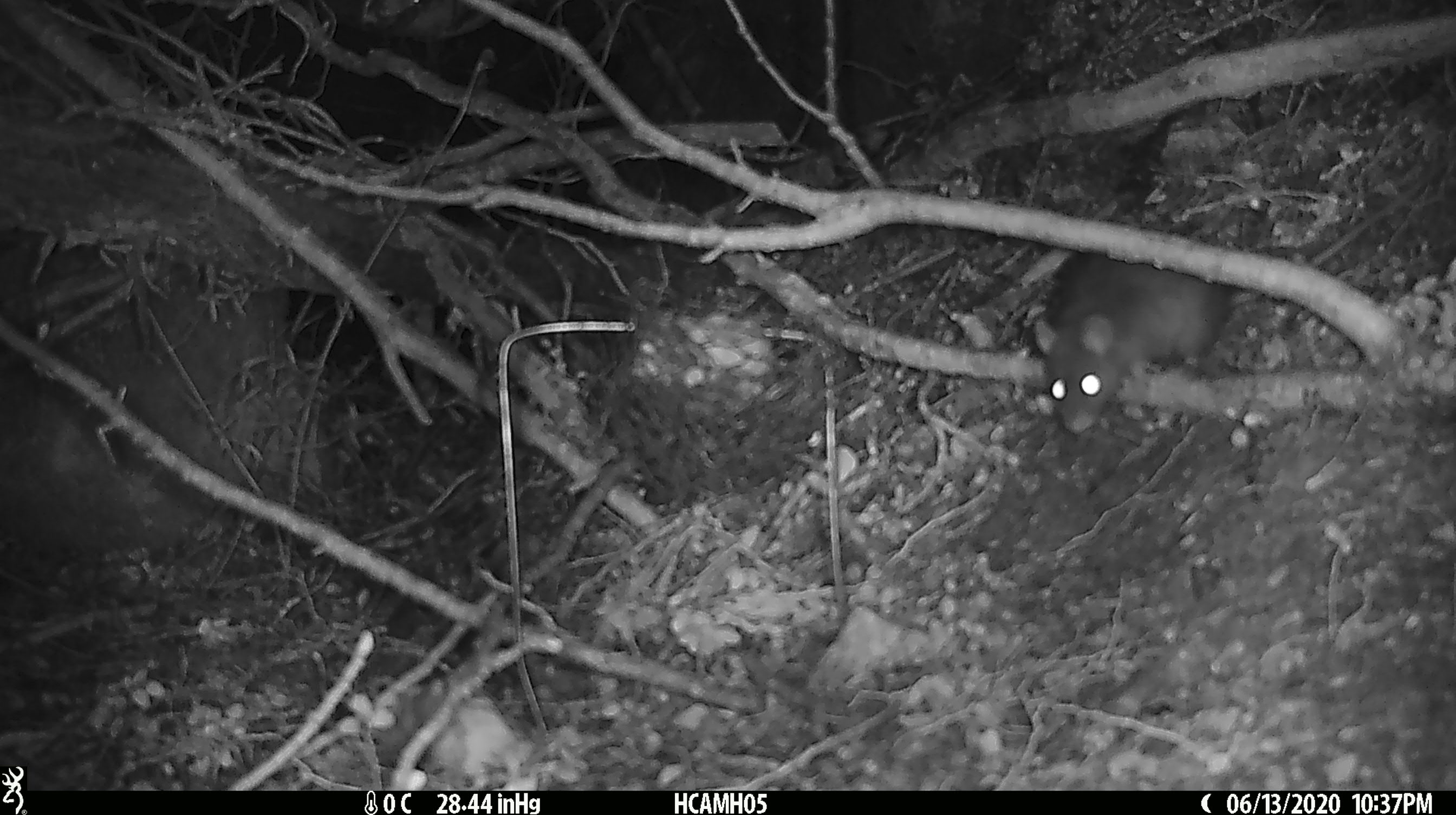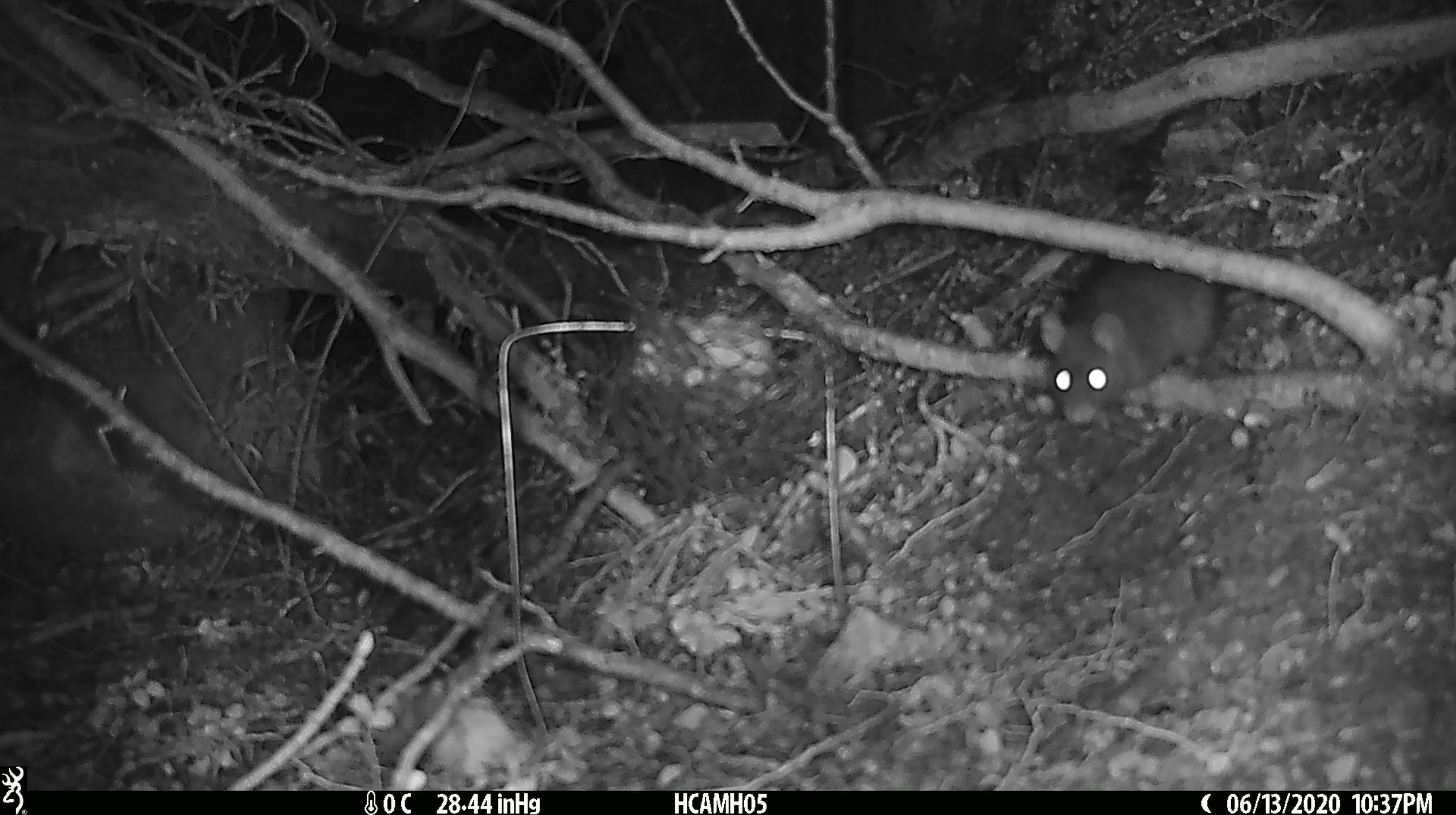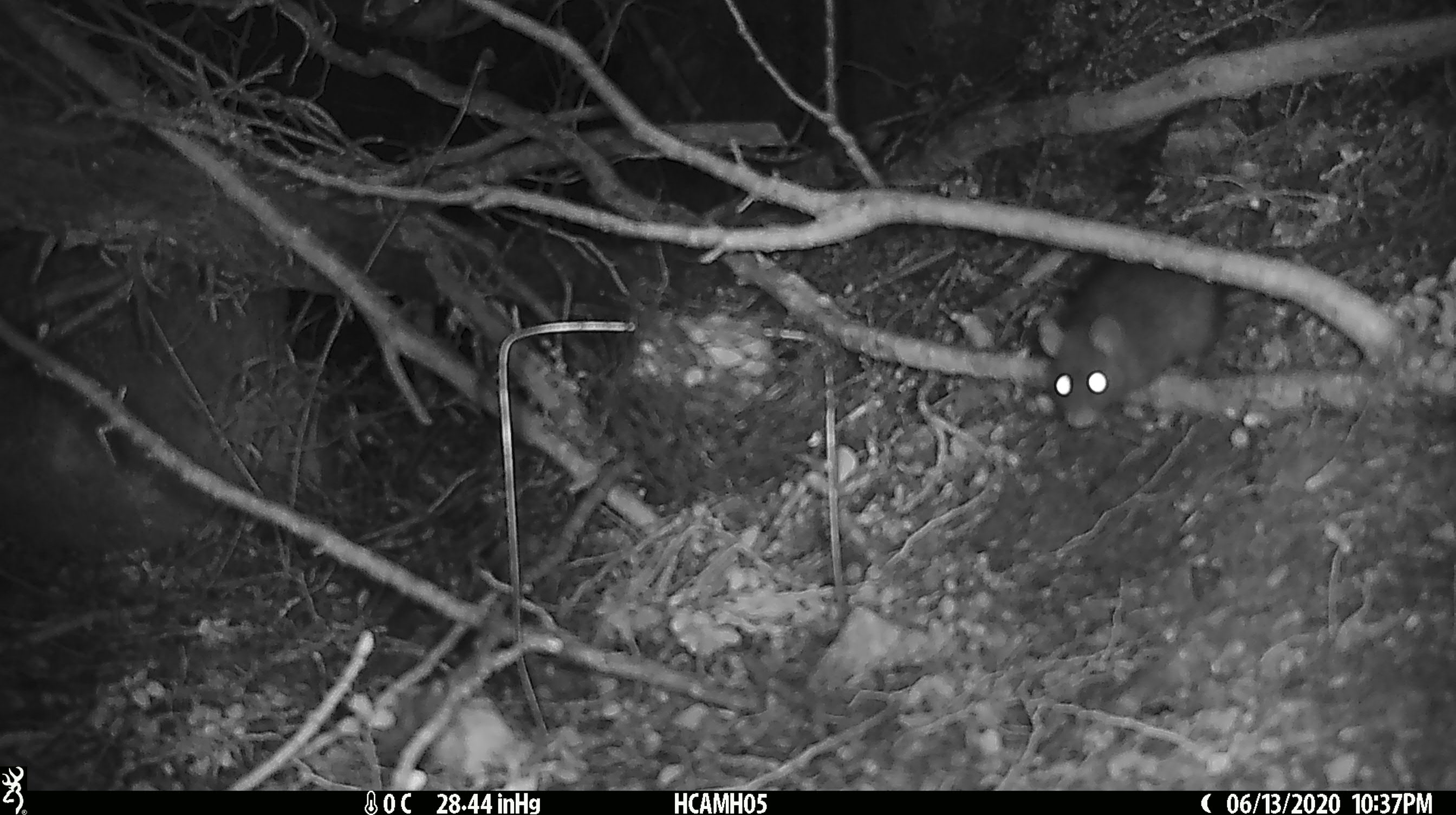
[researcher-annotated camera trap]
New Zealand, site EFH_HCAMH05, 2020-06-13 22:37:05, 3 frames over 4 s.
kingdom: Animalia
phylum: Chordata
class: Mammalia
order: Rodentia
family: Muridae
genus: Rattus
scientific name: Rattus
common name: rat